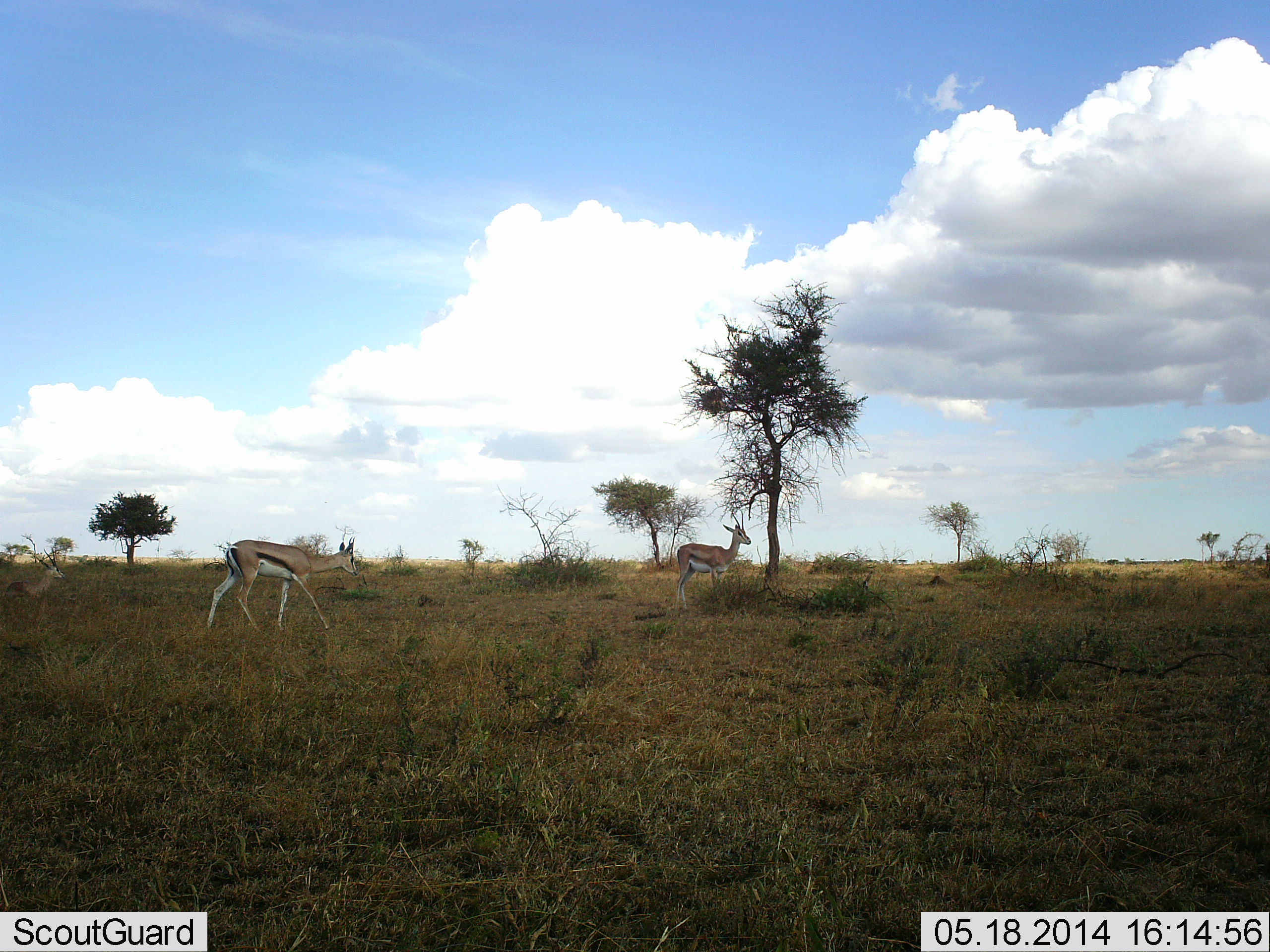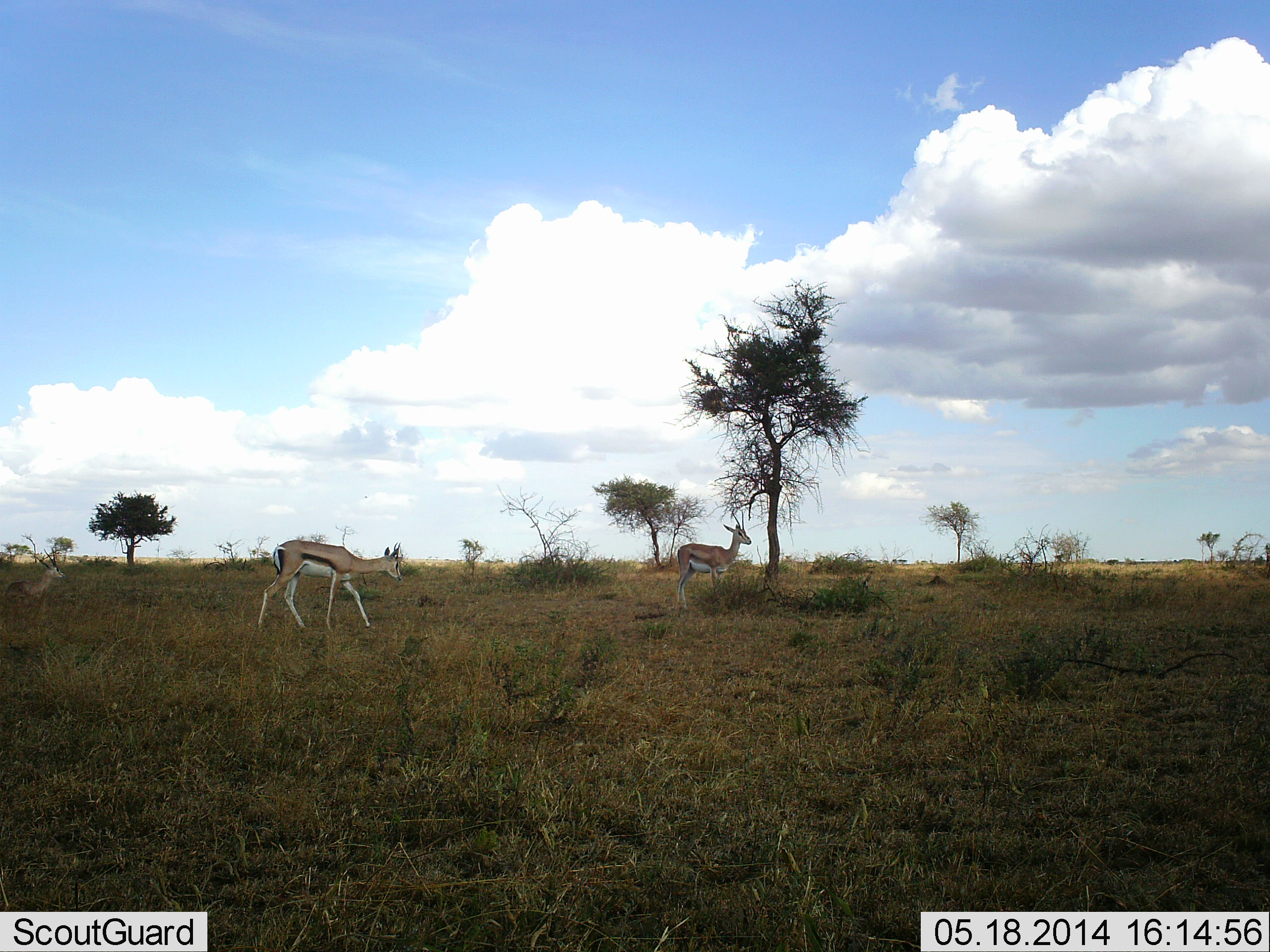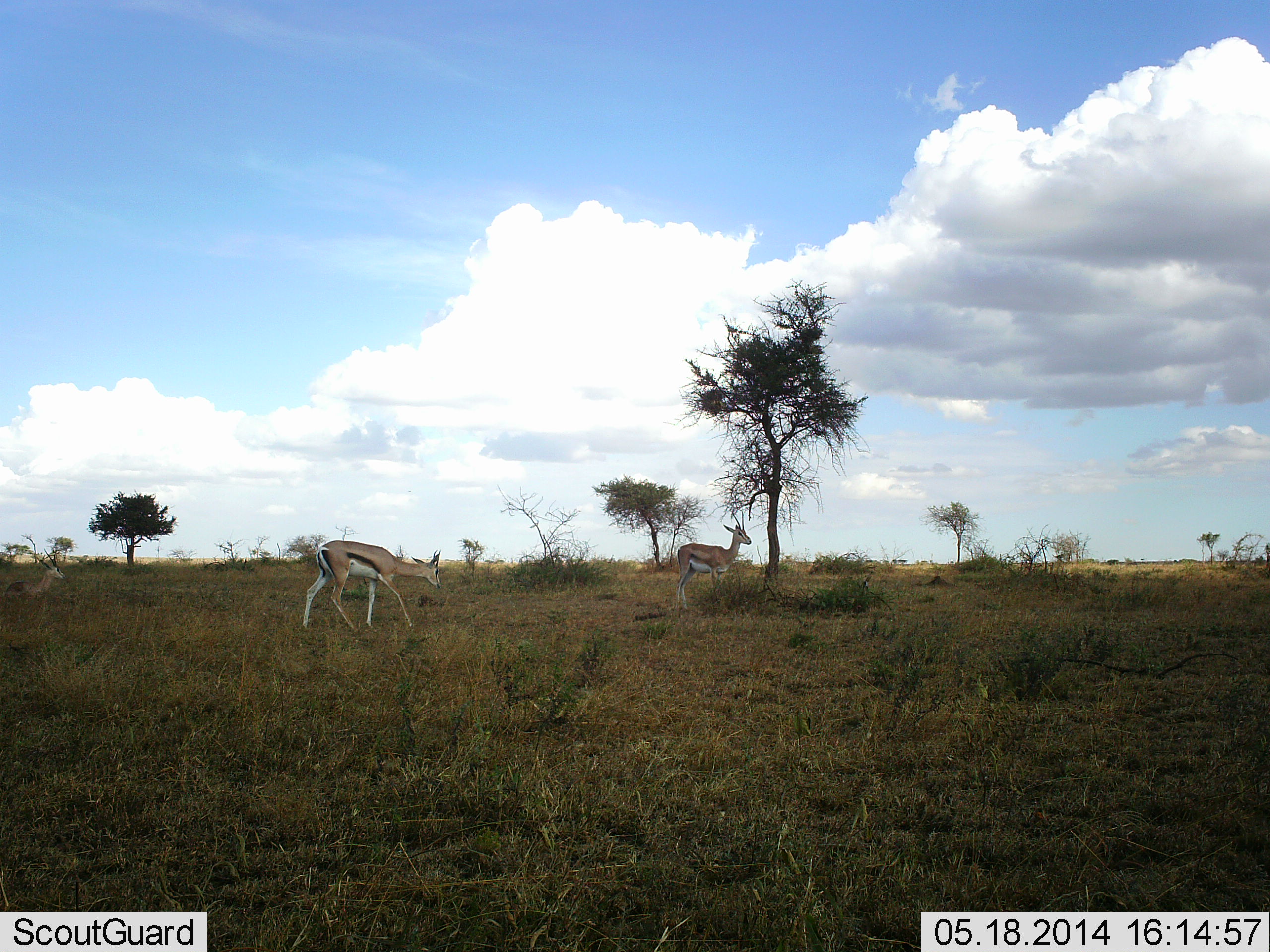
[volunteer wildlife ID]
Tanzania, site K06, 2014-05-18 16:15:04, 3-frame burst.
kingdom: Animalia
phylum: Chordata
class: Mammalia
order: Artiodactyla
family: Bovidae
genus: Eudorcas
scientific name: Eudorcas thomsonii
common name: thomson's gazelle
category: gazellethomsons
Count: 3.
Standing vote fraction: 90%.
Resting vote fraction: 30%.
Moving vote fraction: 90%.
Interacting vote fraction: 0%.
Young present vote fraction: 10%.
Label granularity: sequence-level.